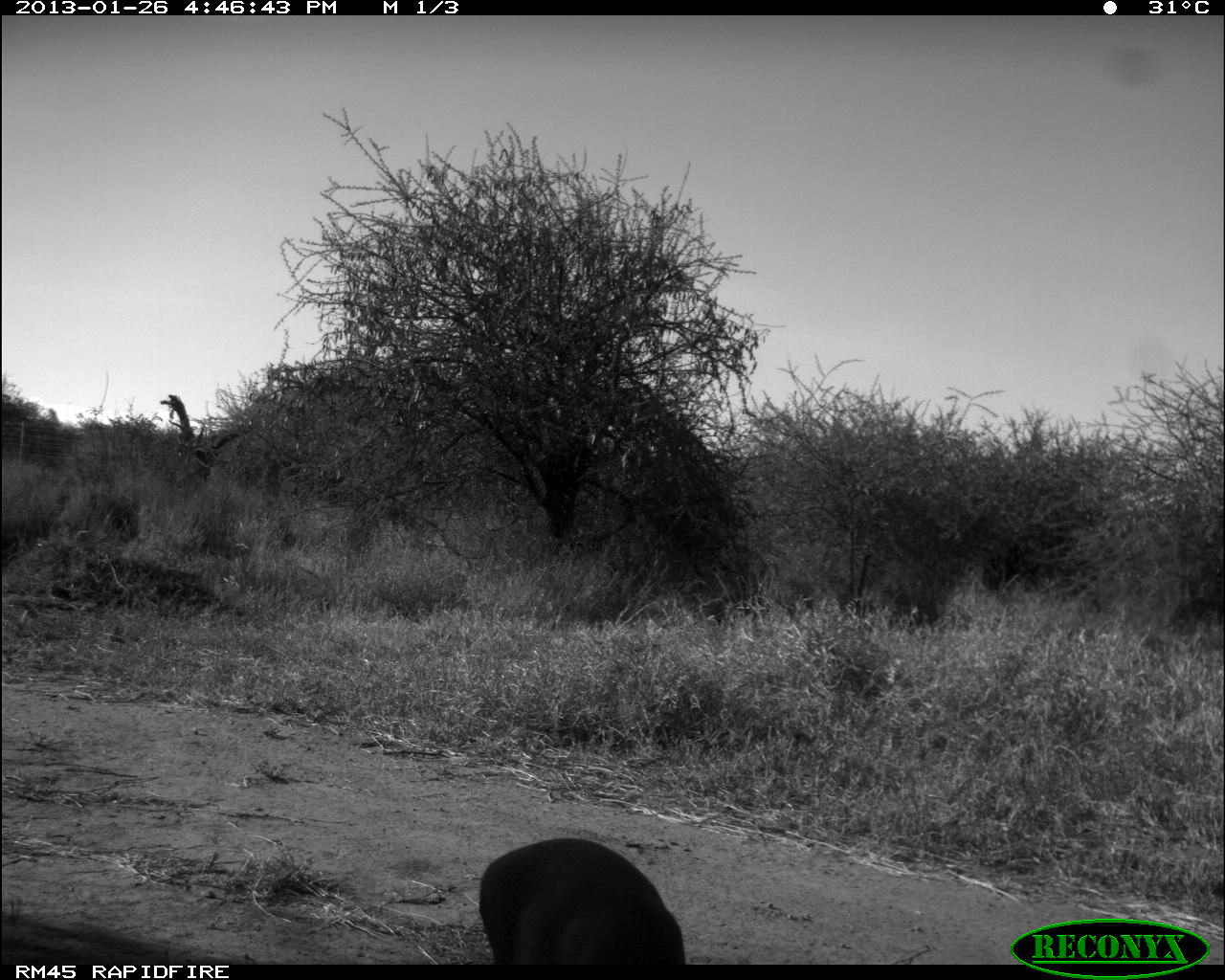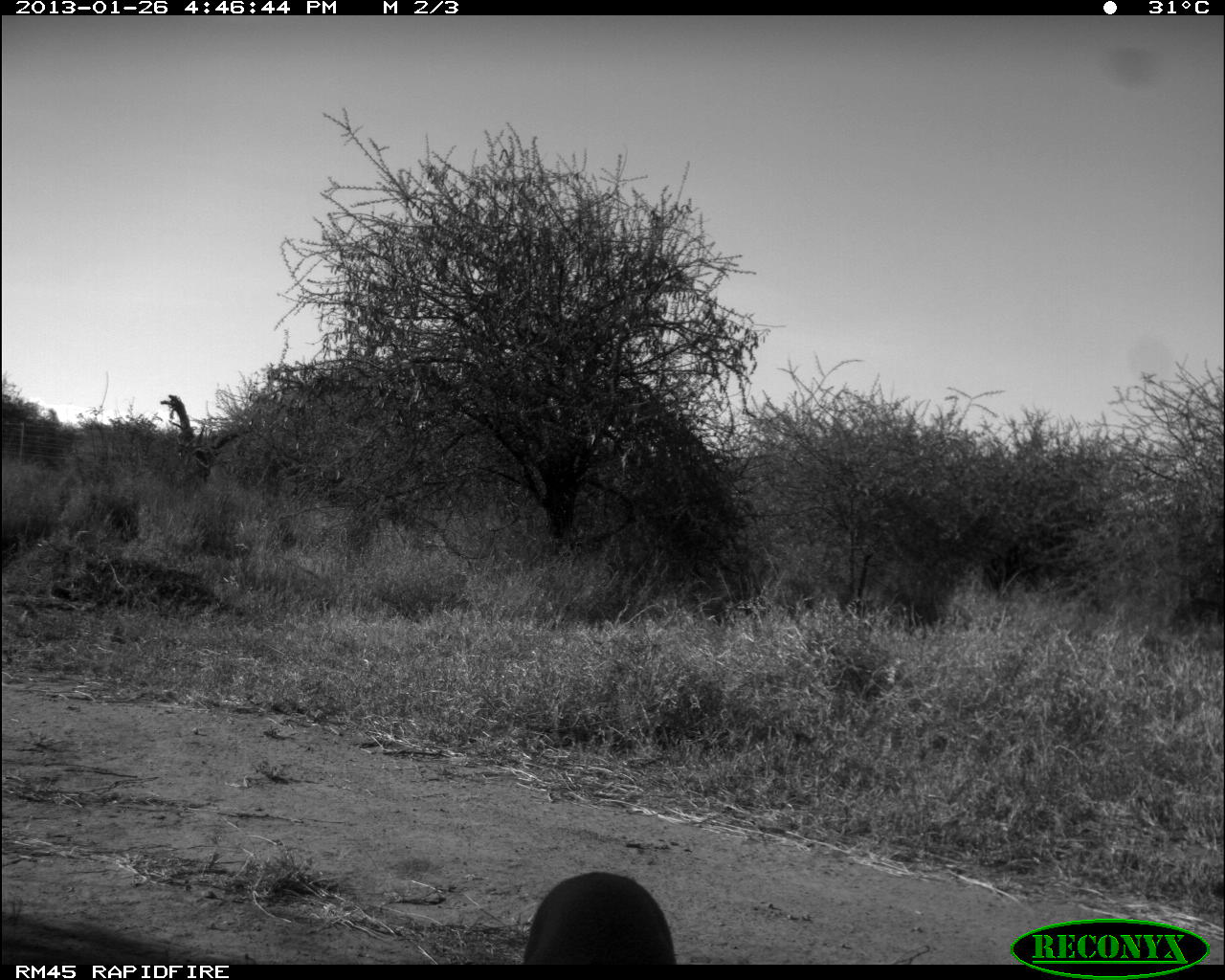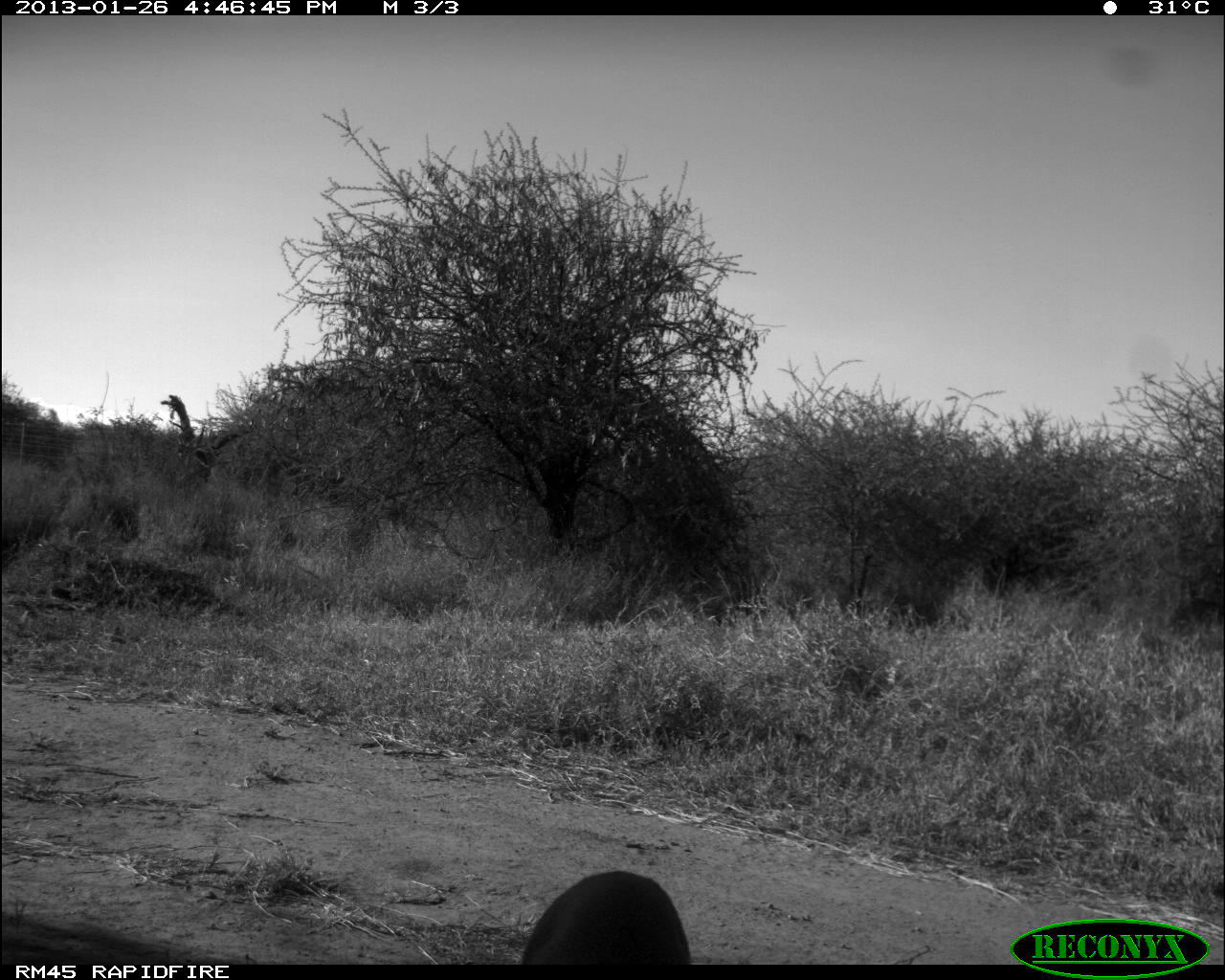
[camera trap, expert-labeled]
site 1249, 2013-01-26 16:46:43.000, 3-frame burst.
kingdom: Animalia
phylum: Chordata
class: Mammalia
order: Artiodactyla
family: Bovidae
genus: Madoqua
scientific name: Madoqua guentheri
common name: günther's dik-dik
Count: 1.